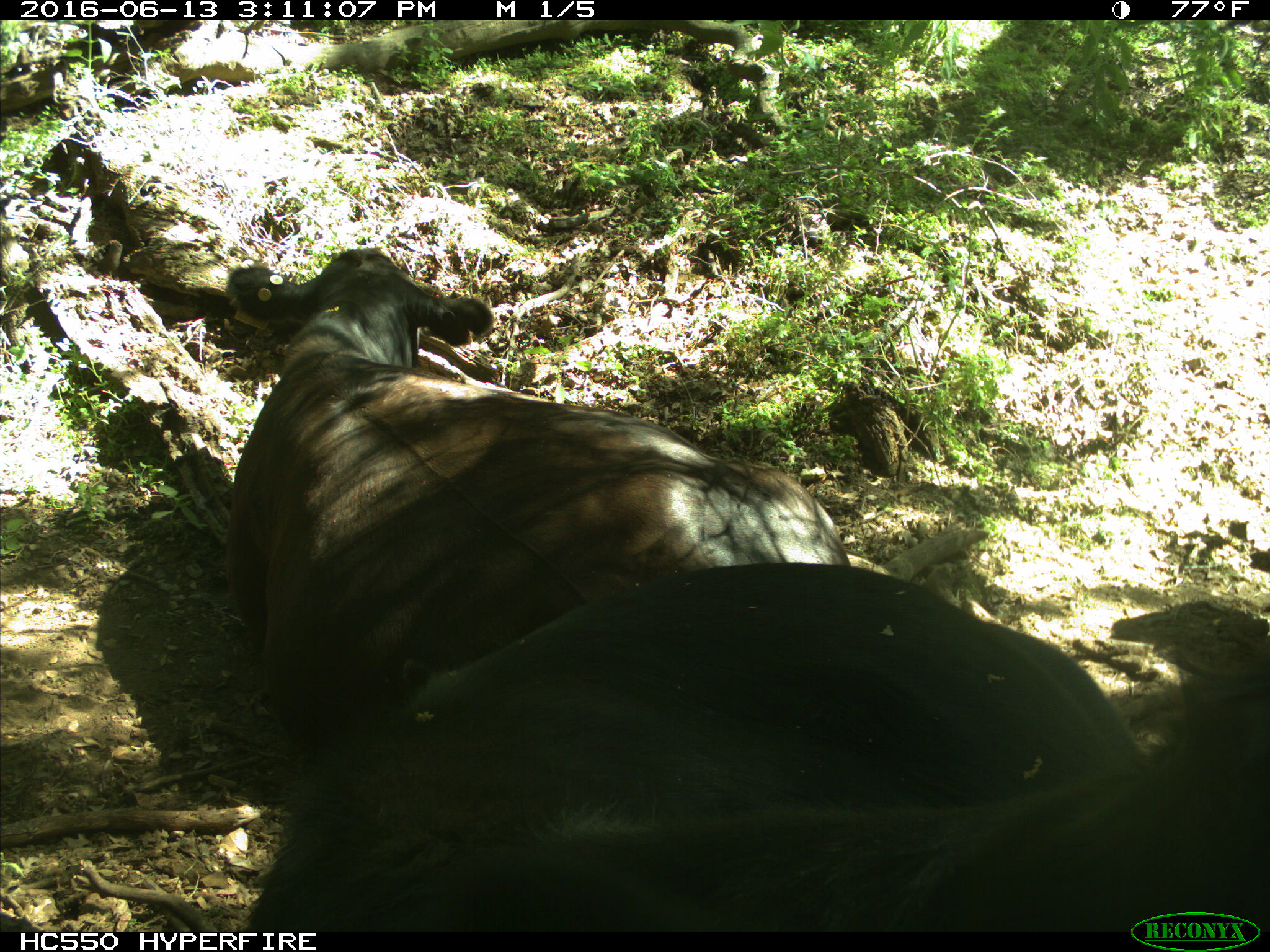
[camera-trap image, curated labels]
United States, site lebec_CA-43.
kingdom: Animalia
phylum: Chordata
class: Mammalia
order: Artiodactyla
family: Bovidae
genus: Bos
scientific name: Bos taurus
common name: domestic cow